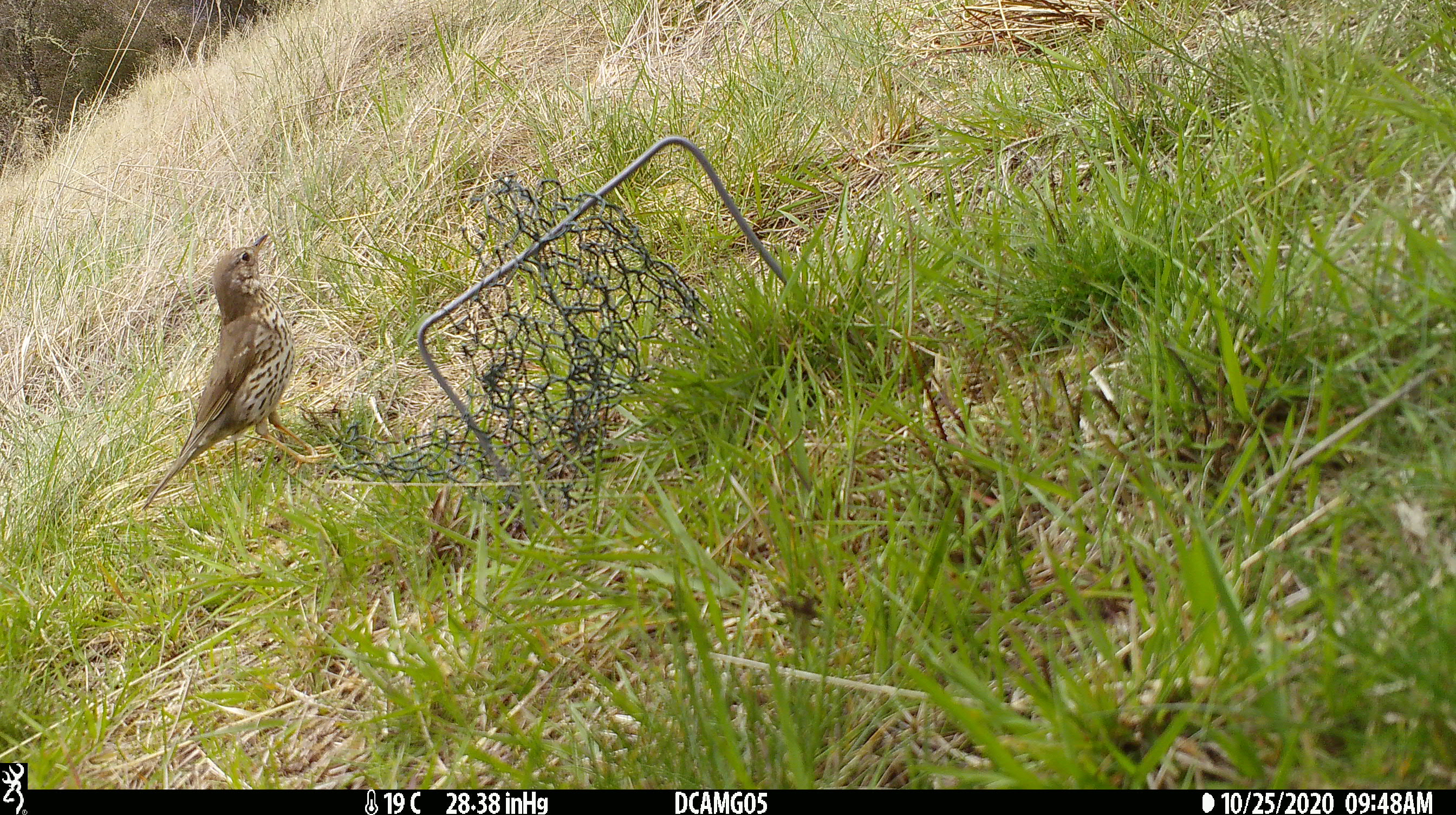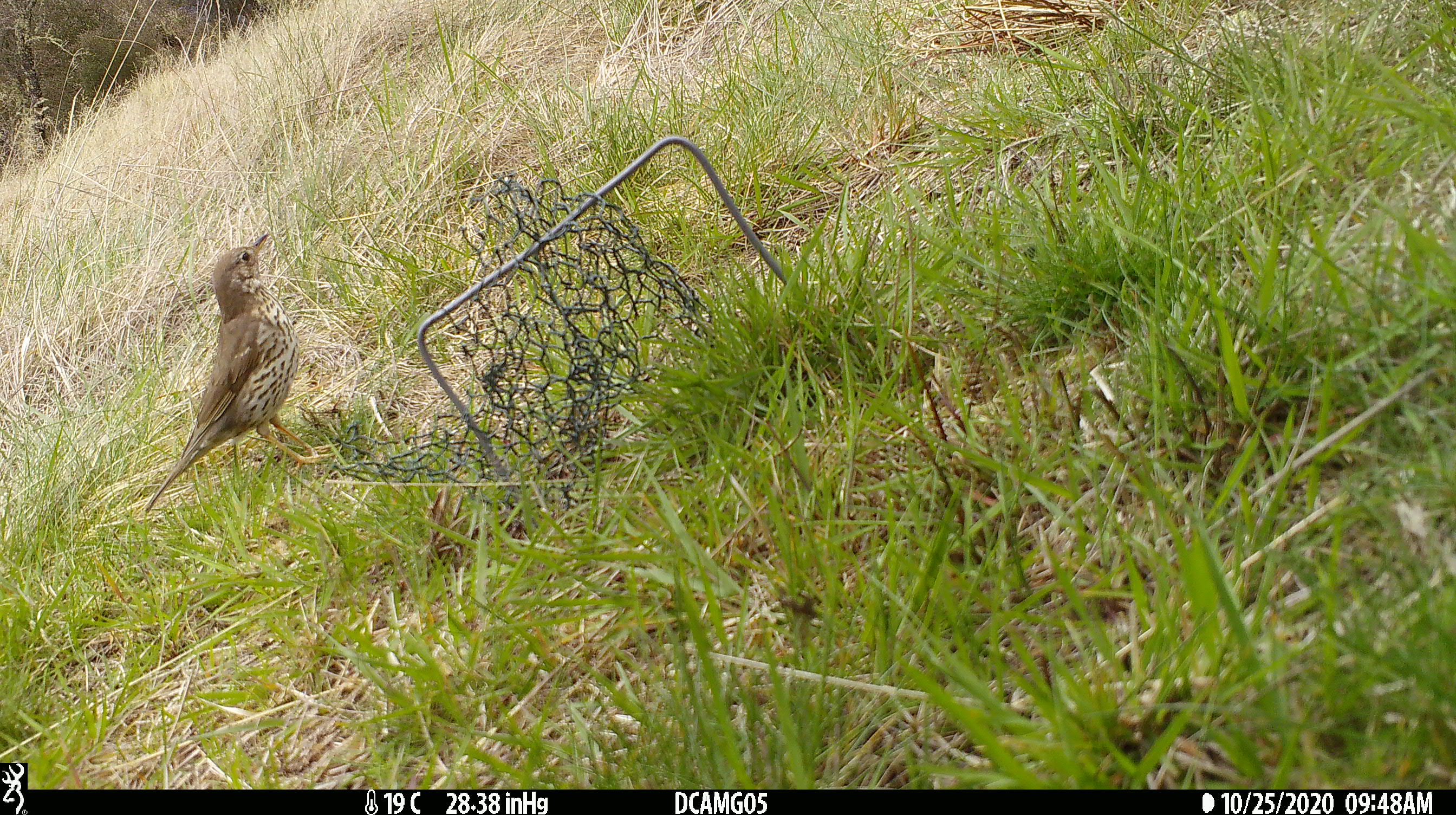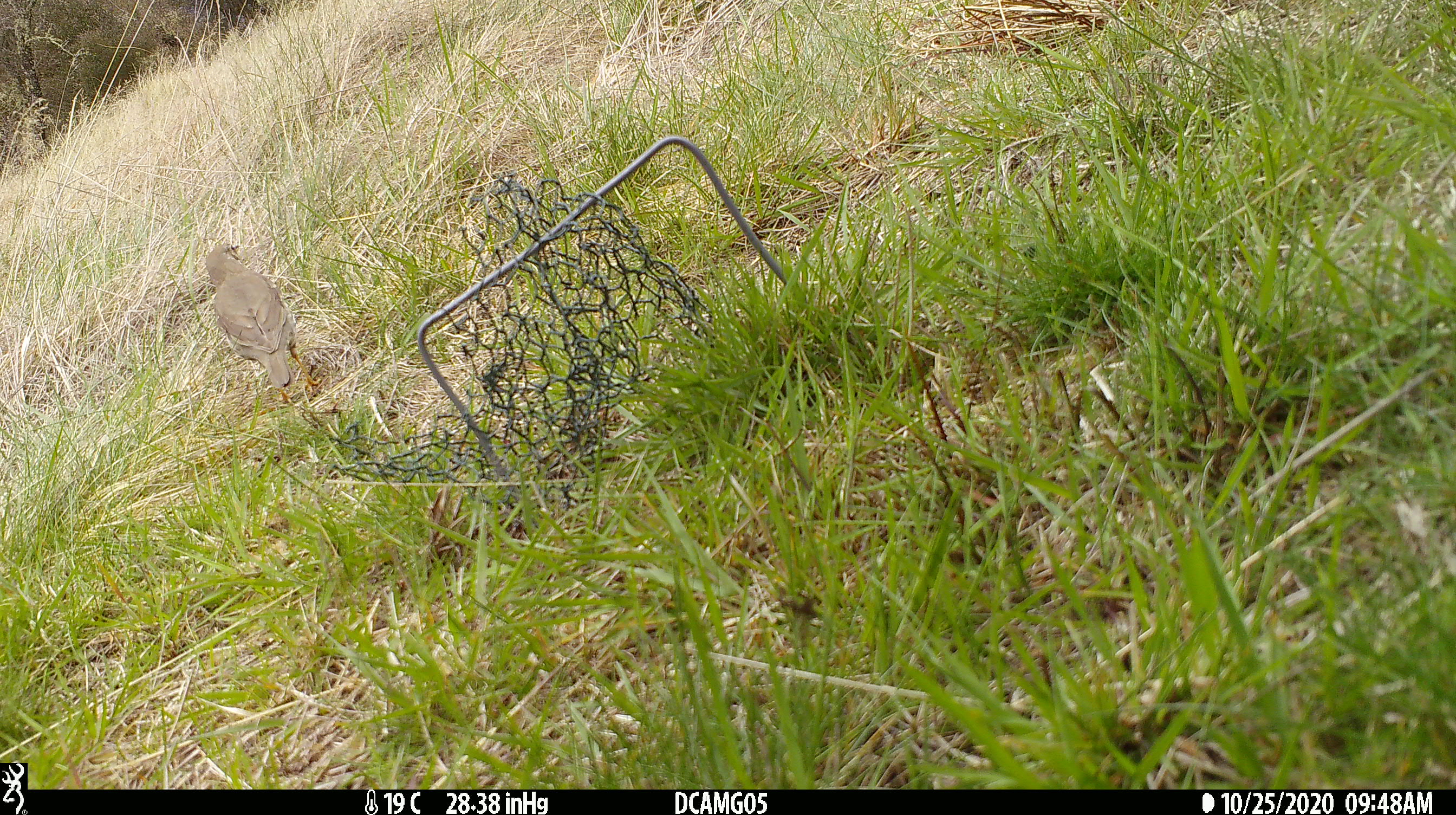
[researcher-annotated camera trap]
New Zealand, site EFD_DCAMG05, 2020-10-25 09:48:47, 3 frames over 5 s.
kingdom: Animalia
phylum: Chordata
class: Aves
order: Passeriformes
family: Turdidae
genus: Turdus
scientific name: Turdus philomelos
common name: song thrush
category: thrush